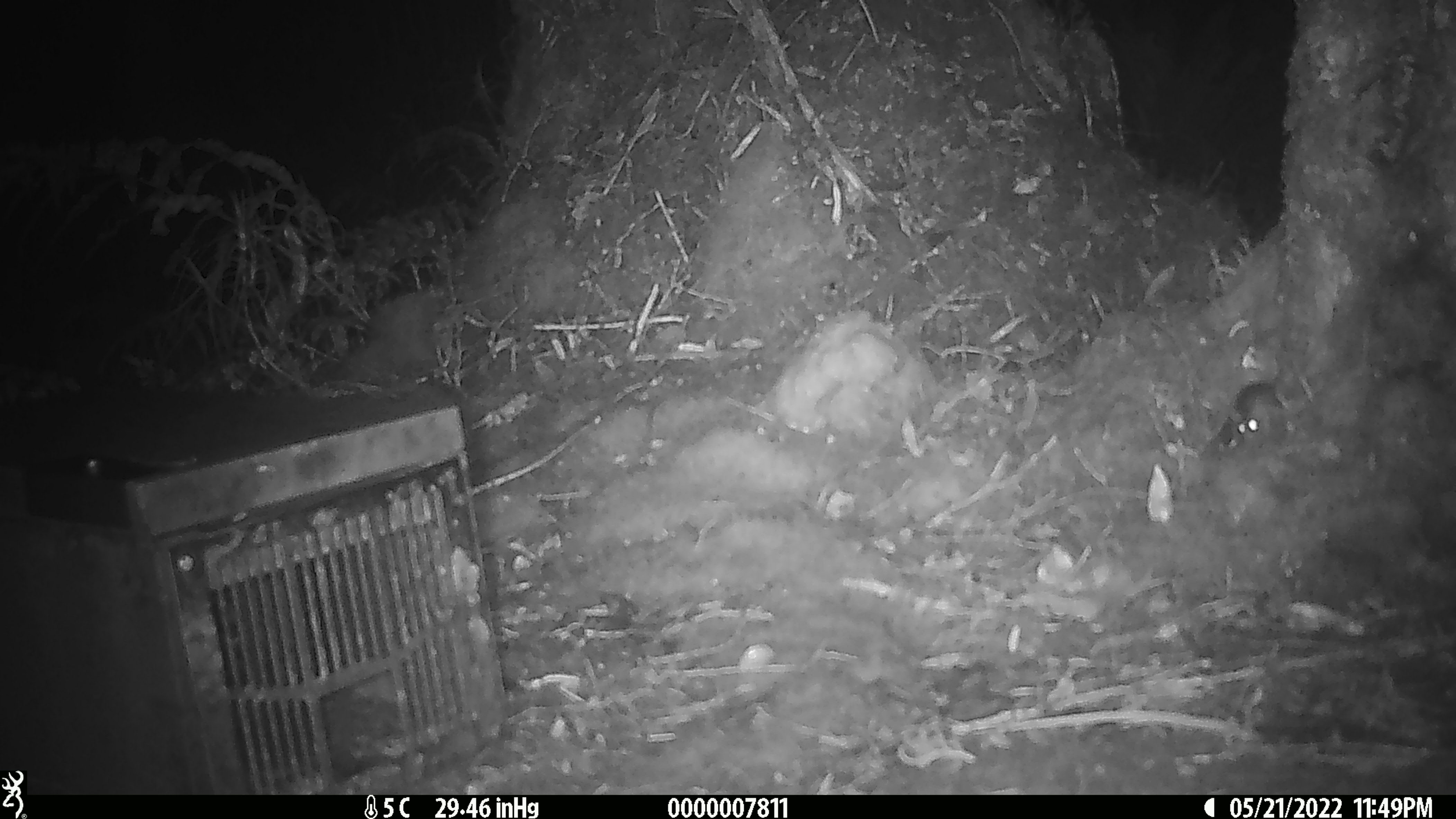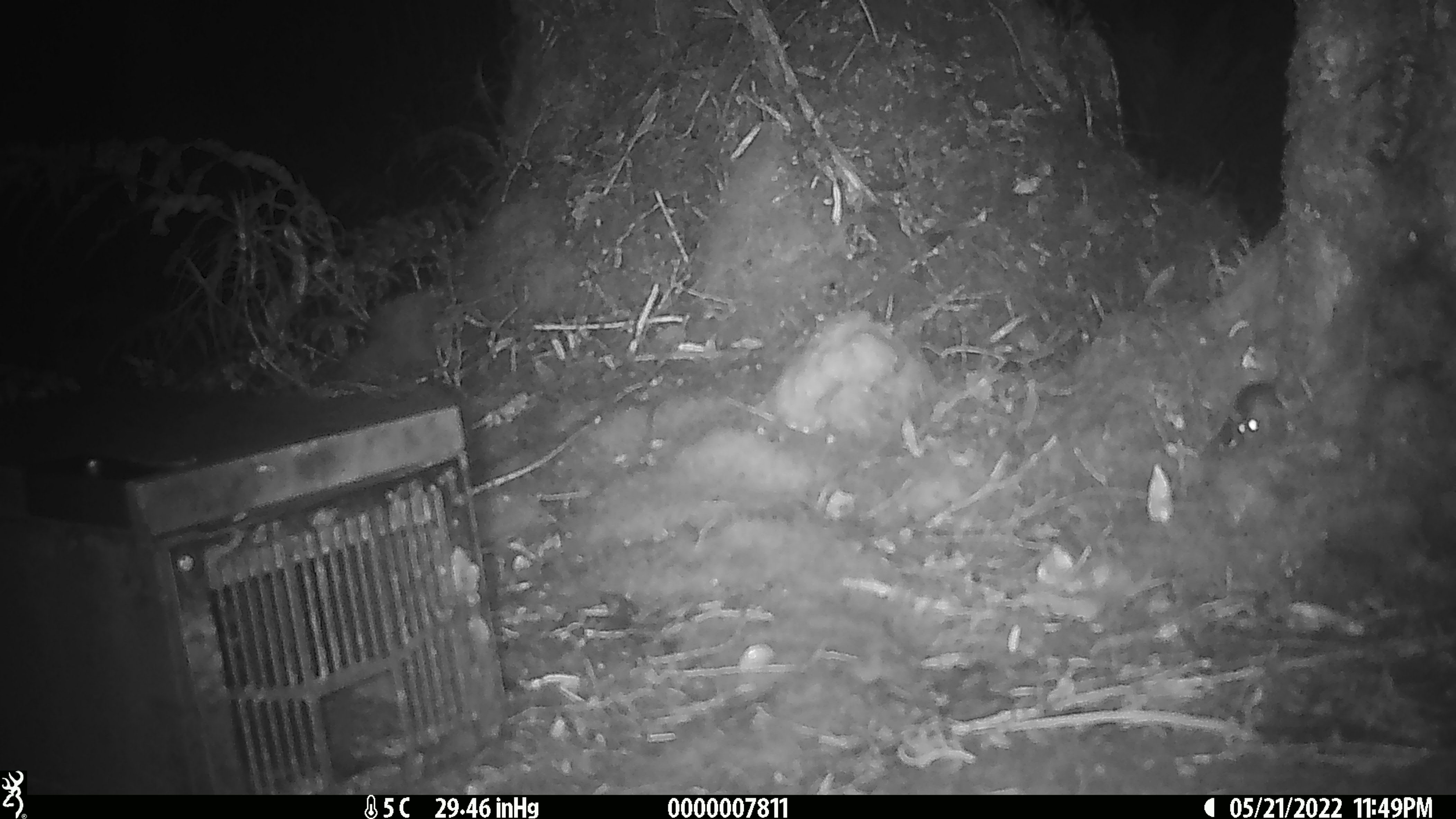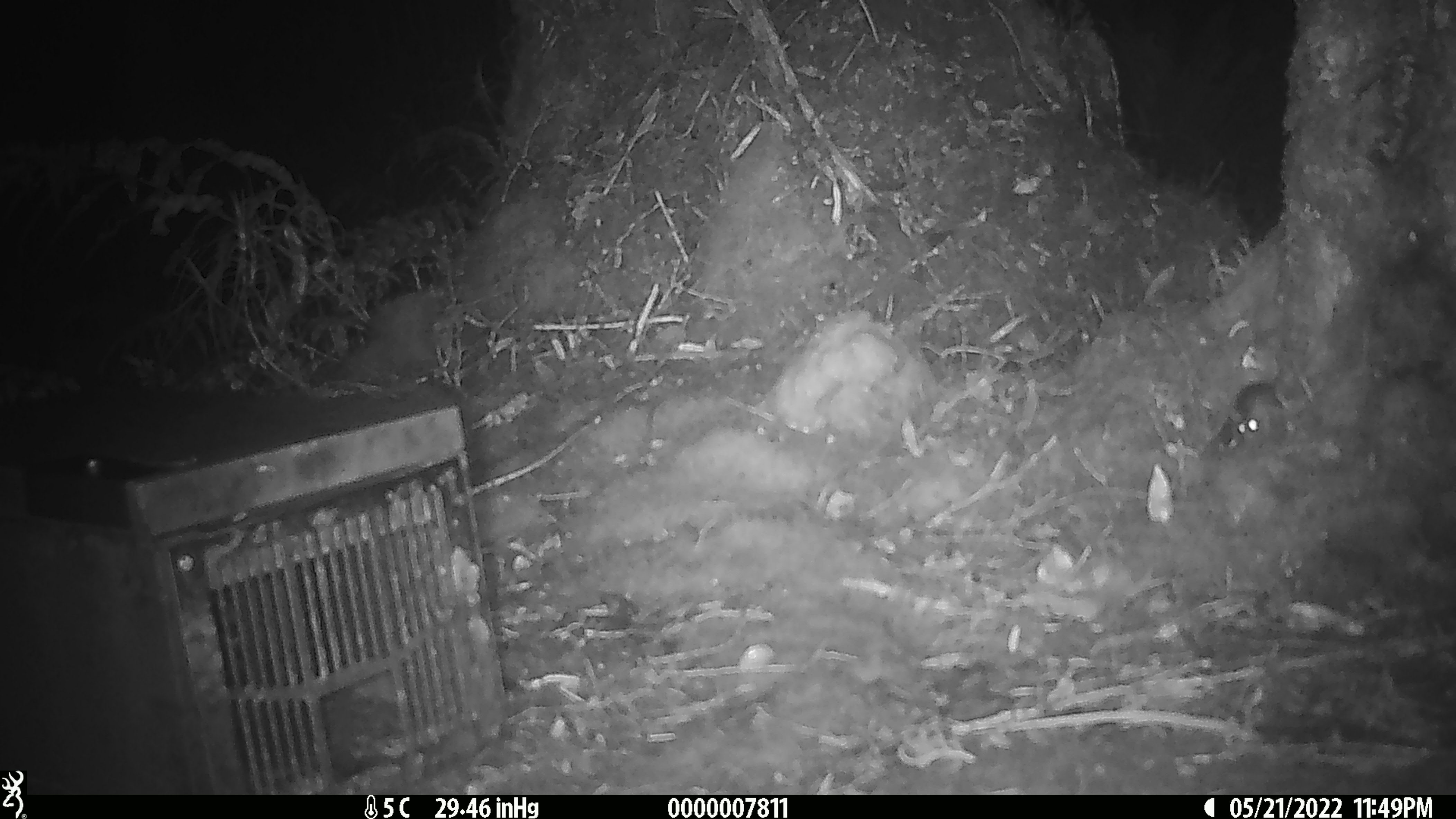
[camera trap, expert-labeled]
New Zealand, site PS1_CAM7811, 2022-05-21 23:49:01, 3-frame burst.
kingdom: Animalia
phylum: Chordata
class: Mammalia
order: Rodentia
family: Muridae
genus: Mus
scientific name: Mus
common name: mouse